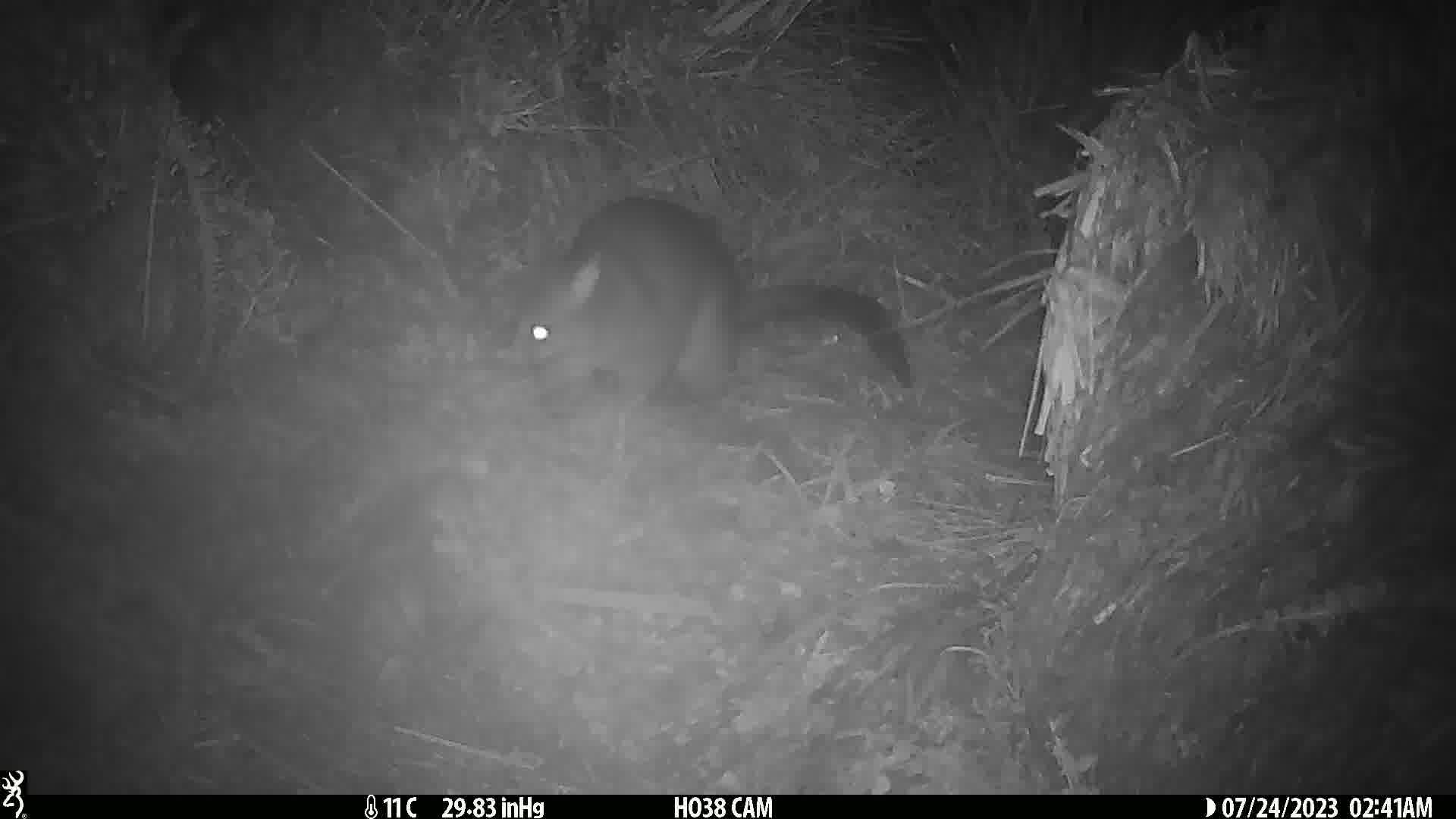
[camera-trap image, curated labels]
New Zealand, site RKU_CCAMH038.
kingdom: Animalia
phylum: Chordata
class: Mammalia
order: Diprotodontia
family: Phalangeridae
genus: Trichosurus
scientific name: Trichosurus vulpecula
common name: common brushtail possum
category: possum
Possum (common brushtail possum) (Trichosurus vulpecula).